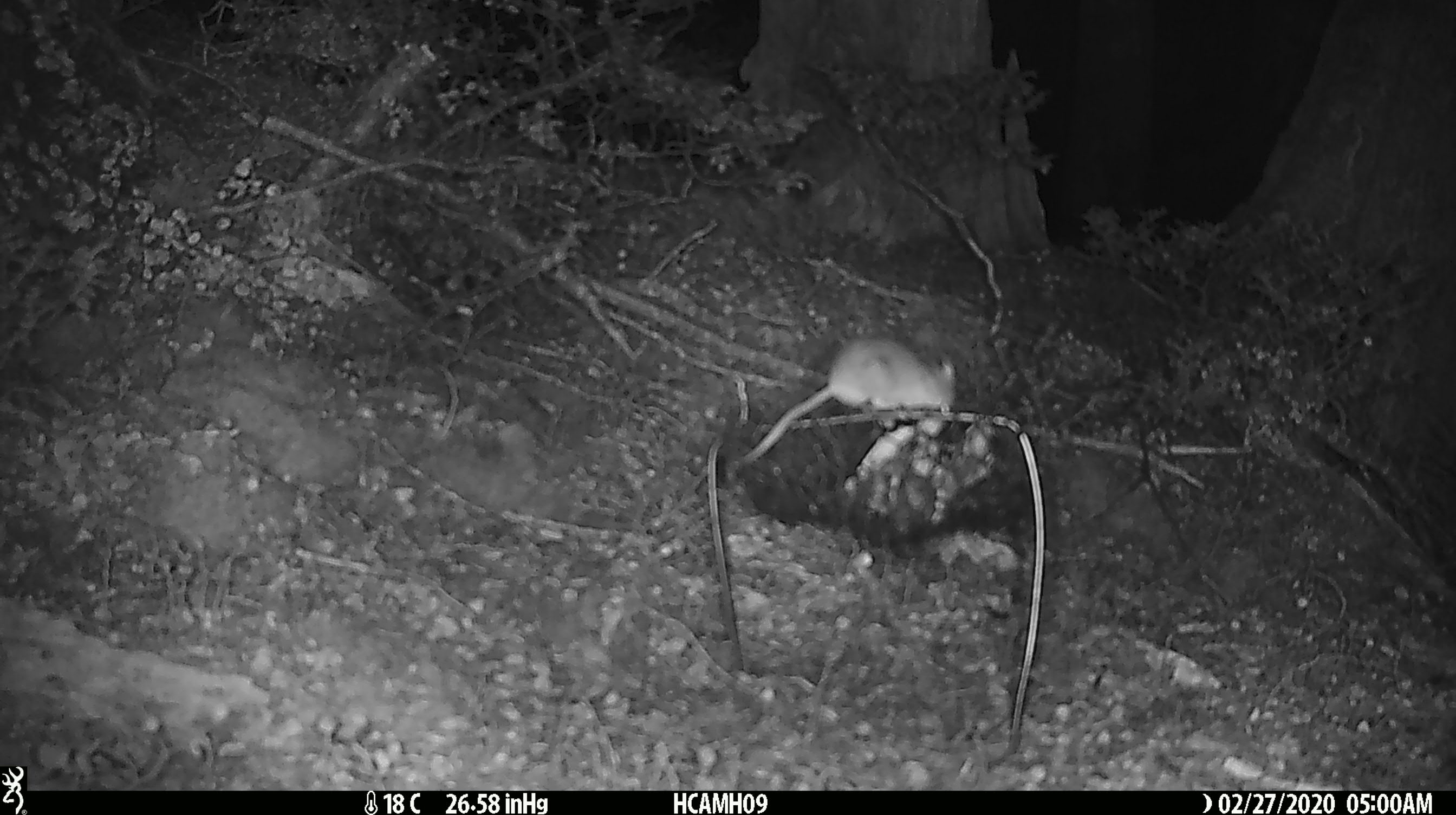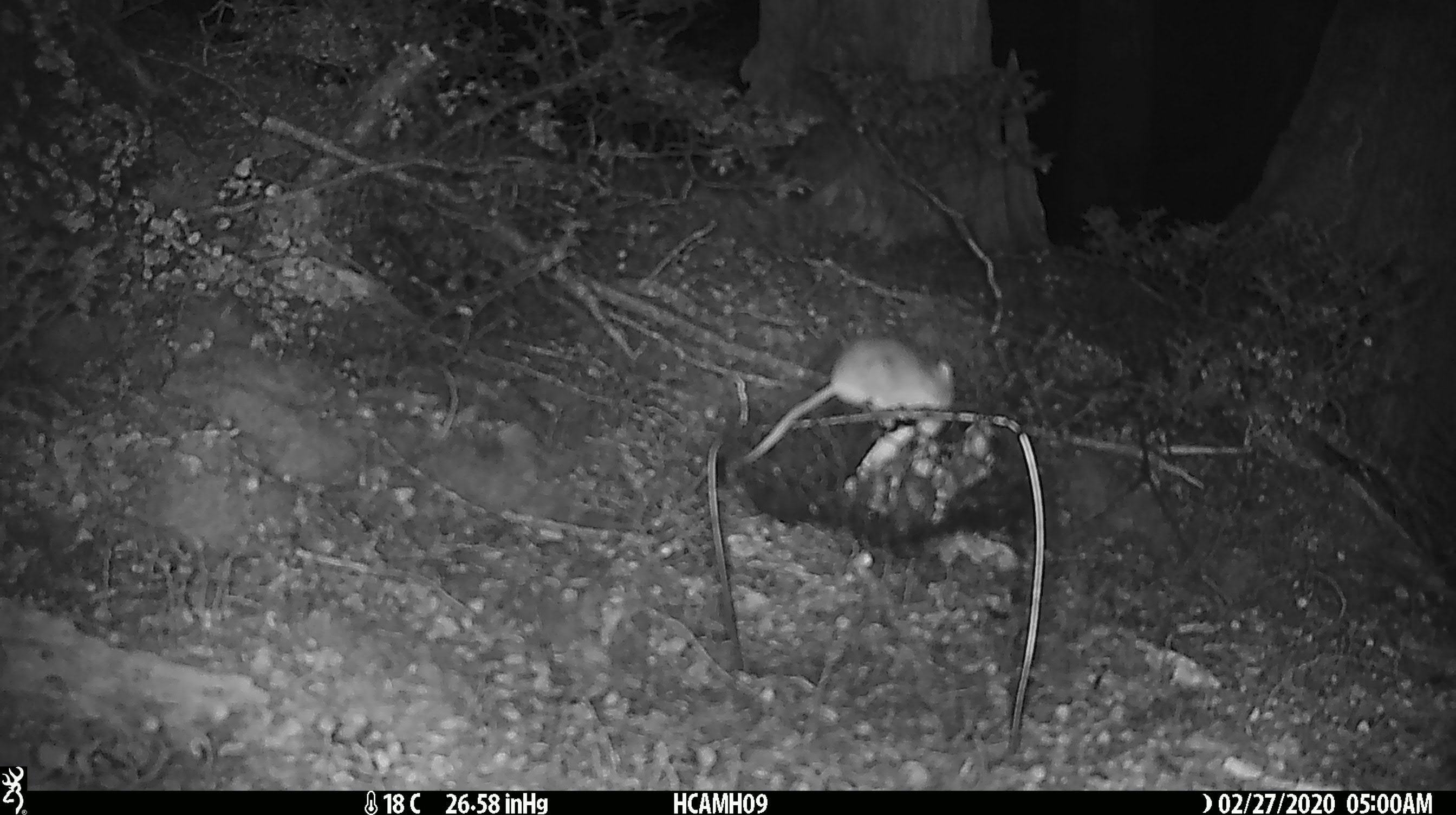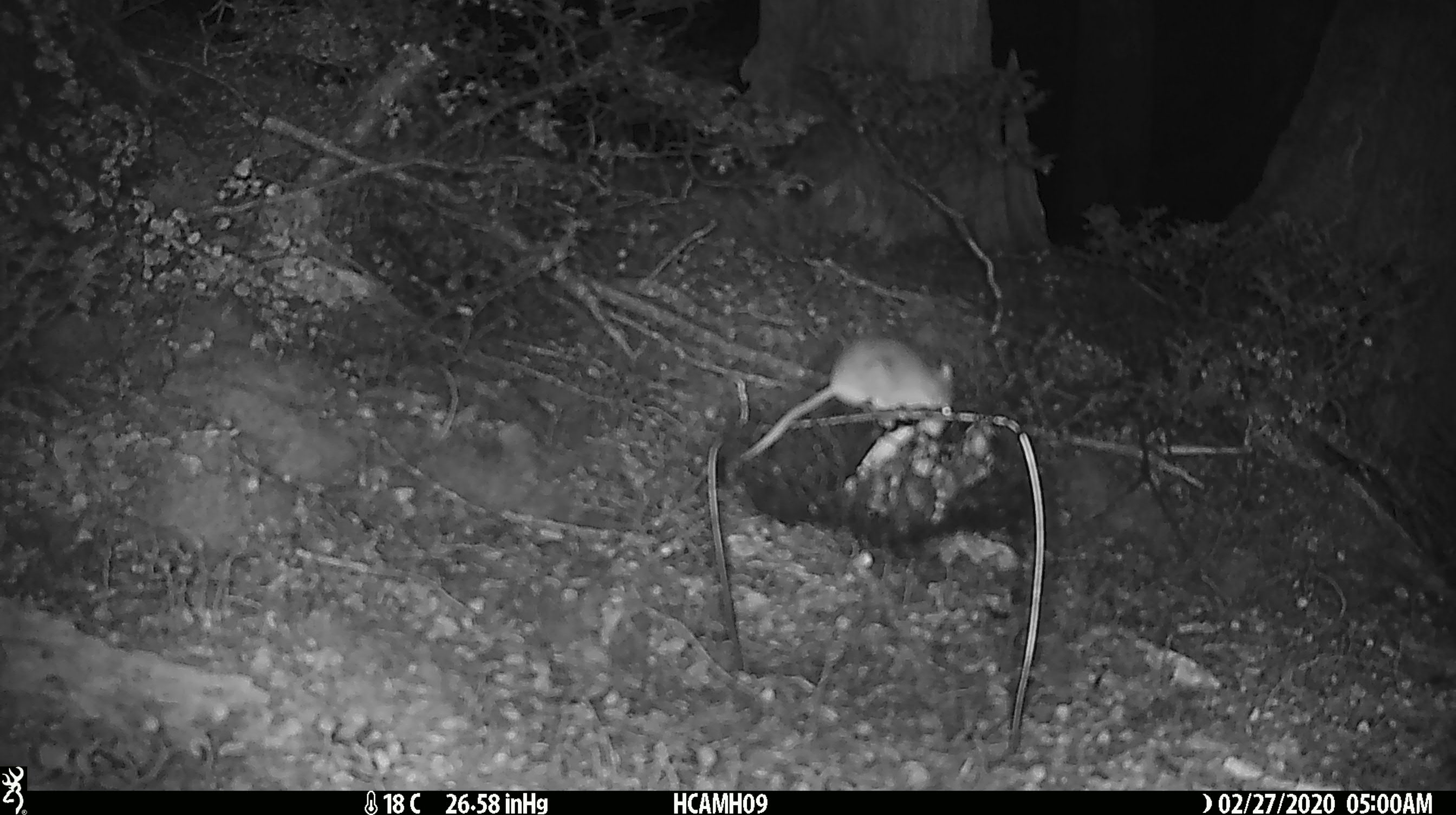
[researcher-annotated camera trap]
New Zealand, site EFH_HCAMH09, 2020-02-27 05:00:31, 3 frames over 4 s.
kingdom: Animalia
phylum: Chordata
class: Mammalia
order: Rodentia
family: Muridae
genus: Mus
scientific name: Mus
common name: mouse